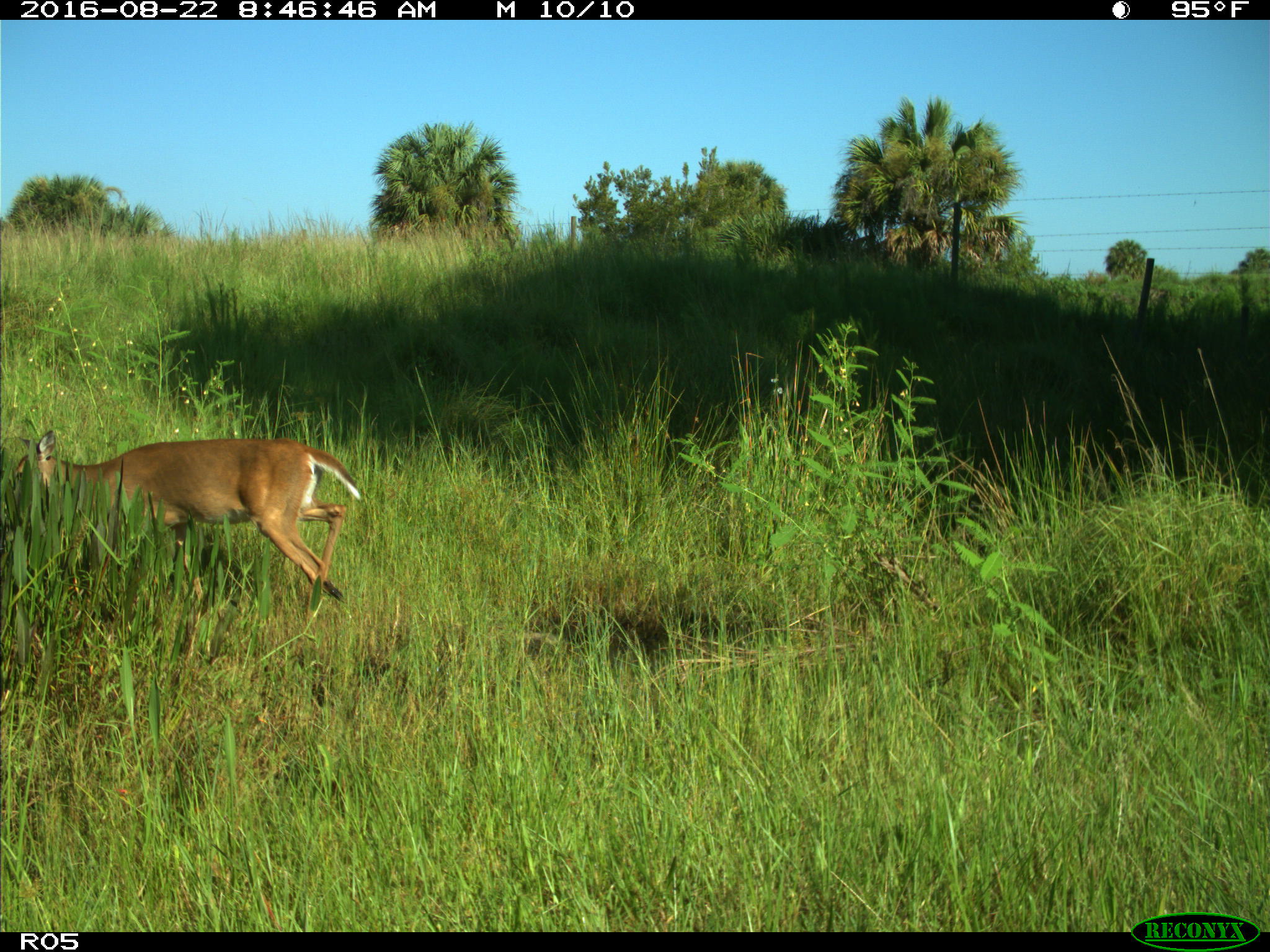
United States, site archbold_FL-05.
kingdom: Animalia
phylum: Chordata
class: Mammalia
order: Artiodactyla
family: Cervidae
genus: Odocoileus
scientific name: Odocoileus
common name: deer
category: unidentified deer